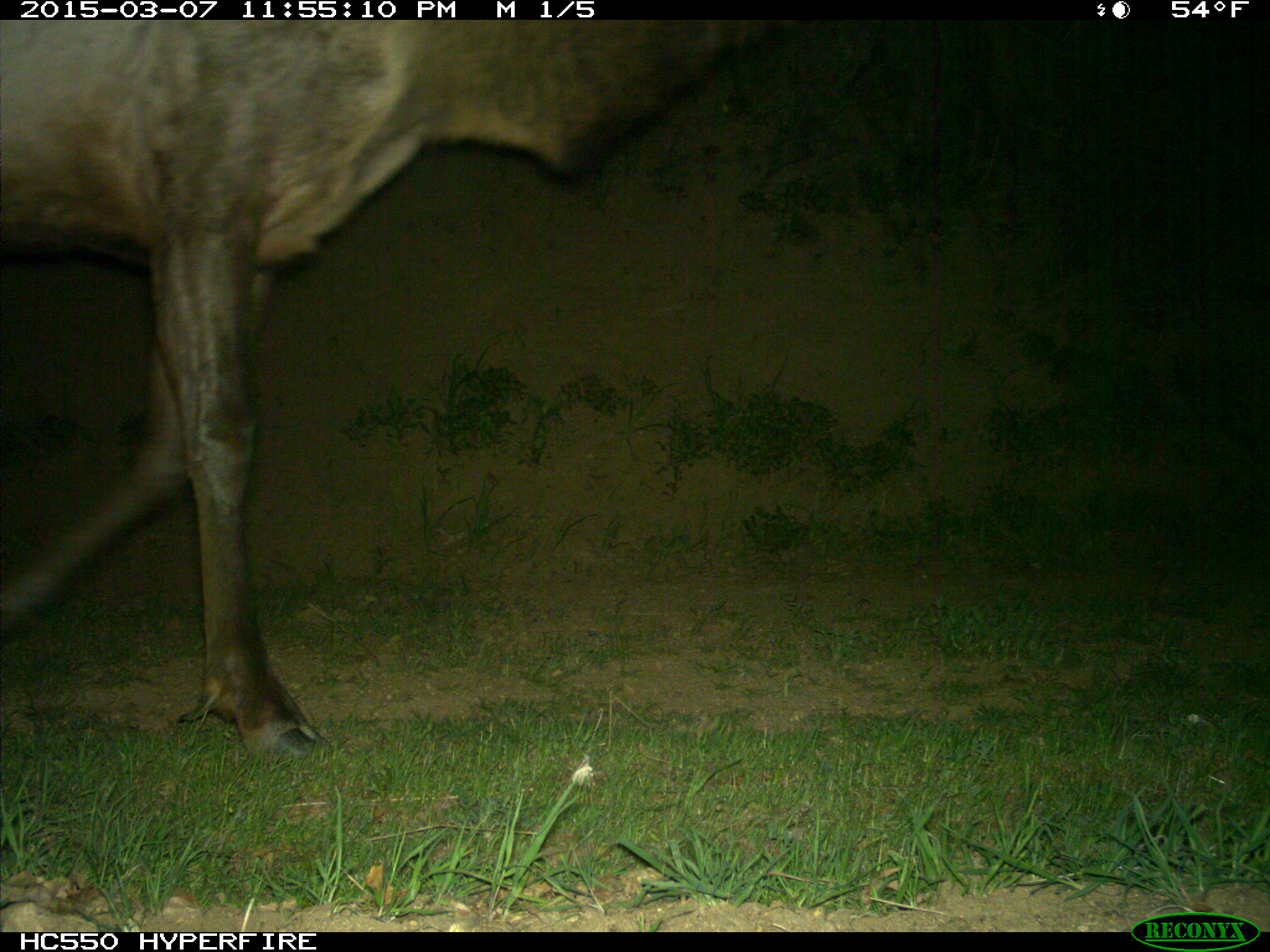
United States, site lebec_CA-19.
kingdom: Animalia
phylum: Chordata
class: Mammalia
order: Artiodactyla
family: Cervidae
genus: Cervus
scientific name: Cervus canadensis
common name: elk